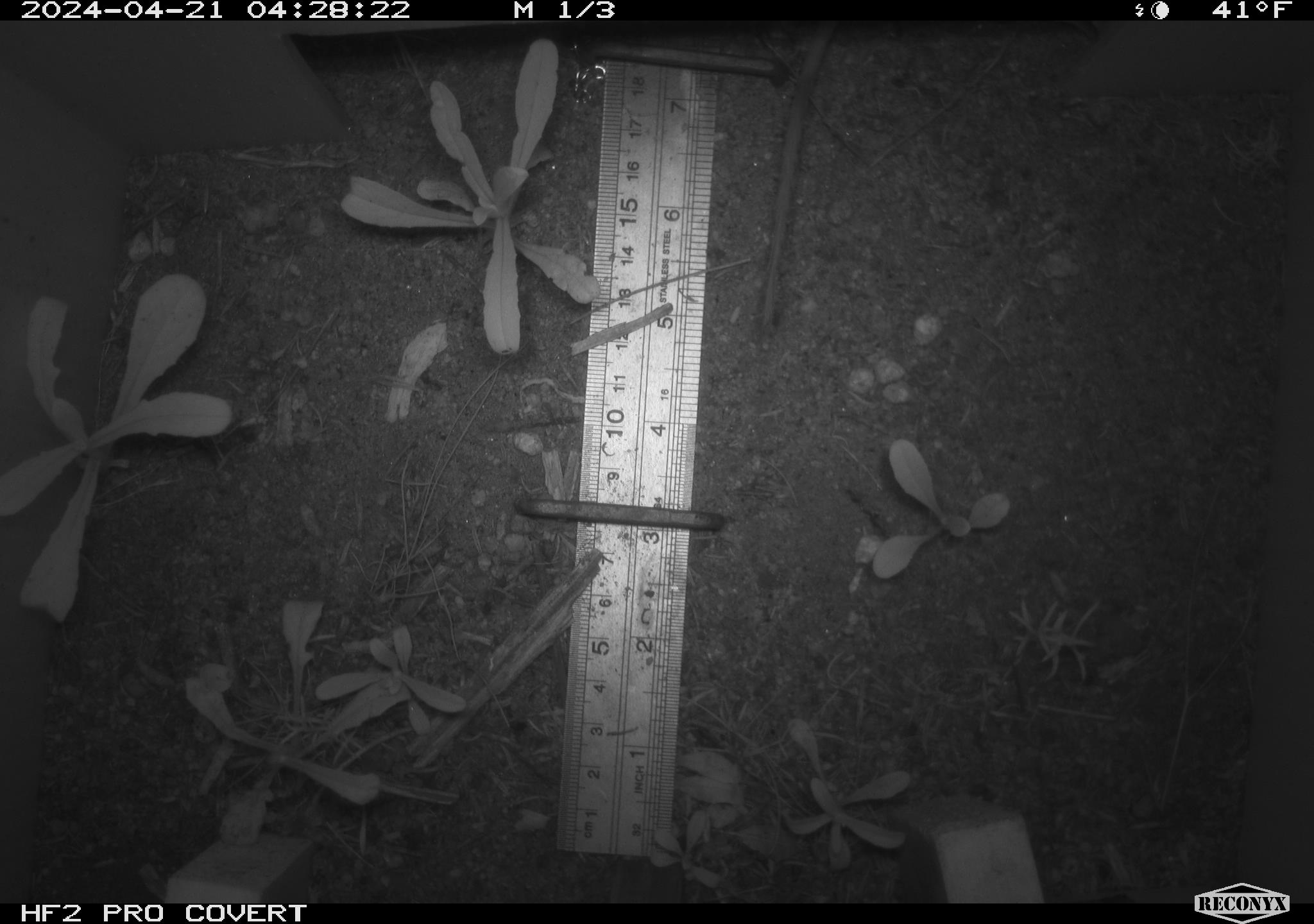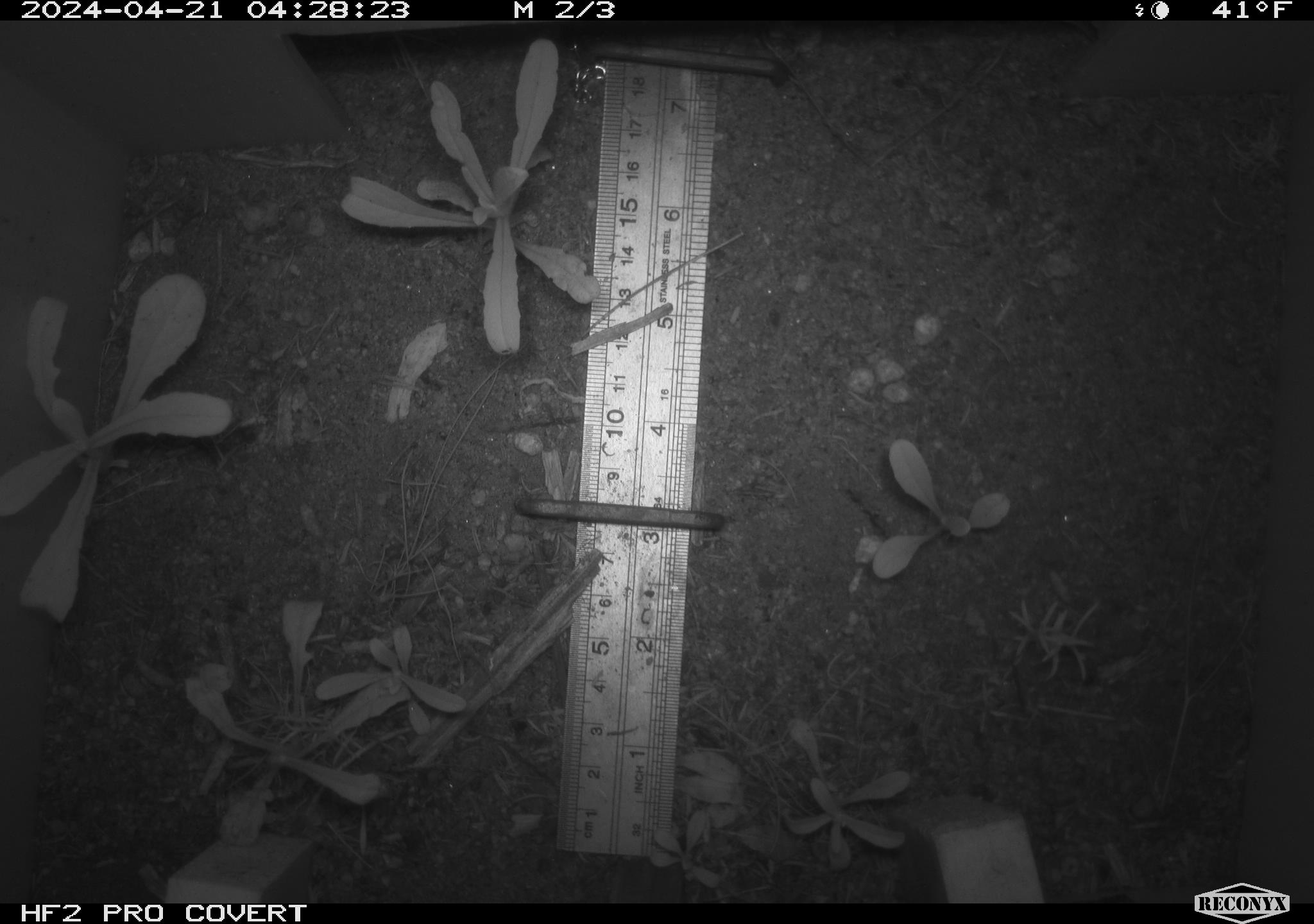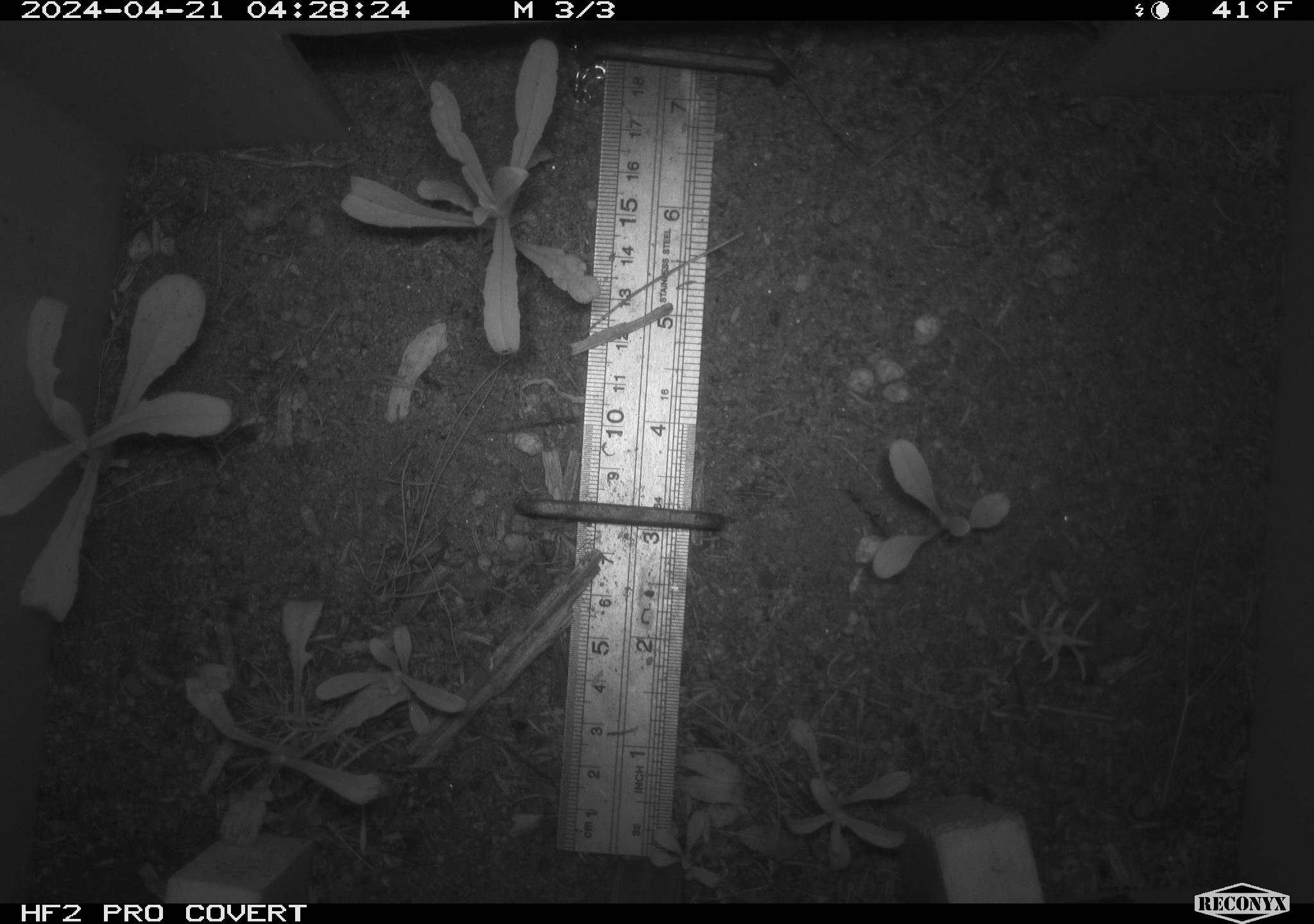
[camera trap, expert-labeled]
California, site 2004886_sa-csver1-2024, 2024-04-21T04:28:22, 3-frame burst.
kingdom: Animalia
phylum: Chordata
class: Mammalia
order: Rodentia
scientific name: Rodentia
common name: rodent